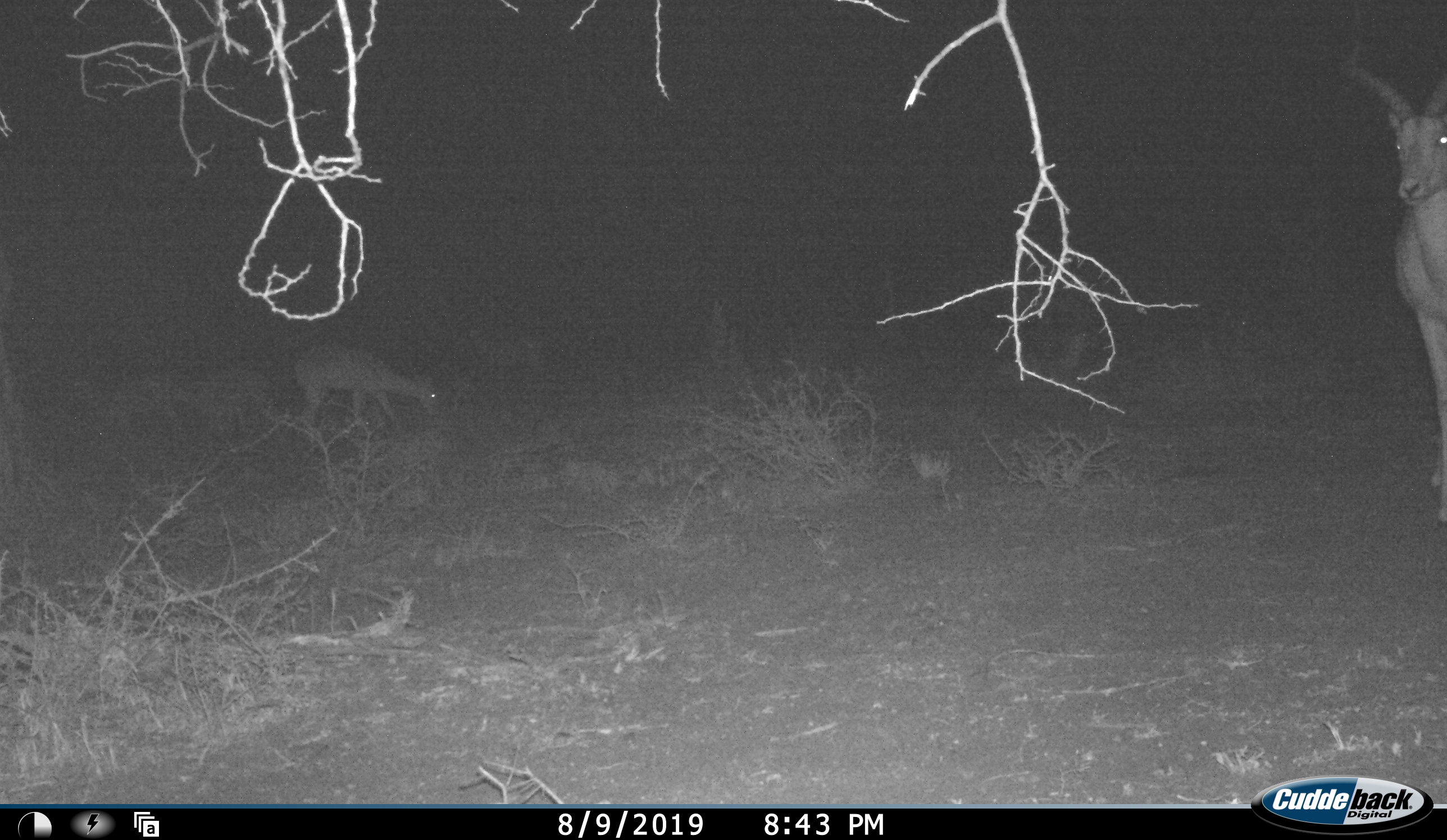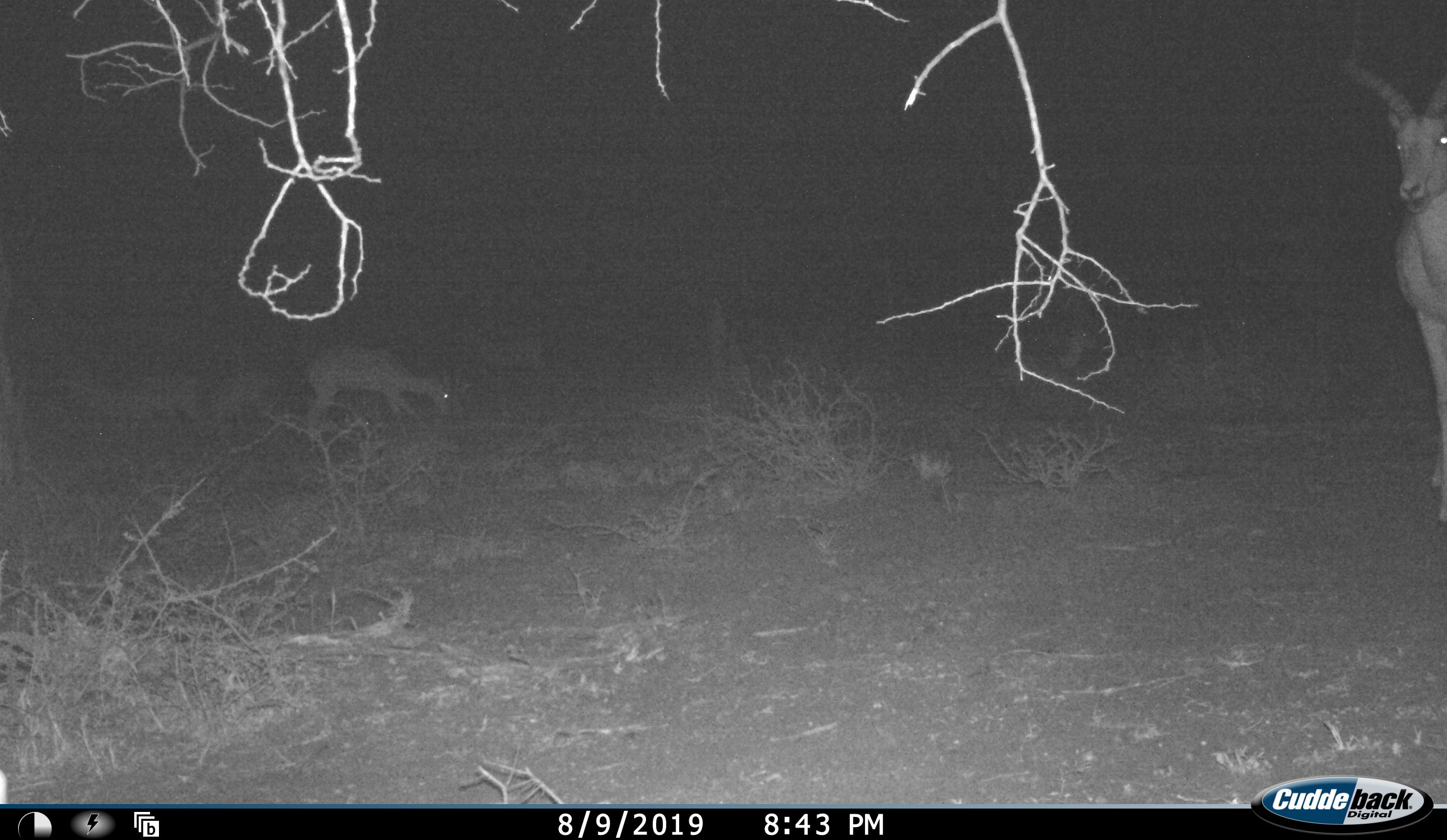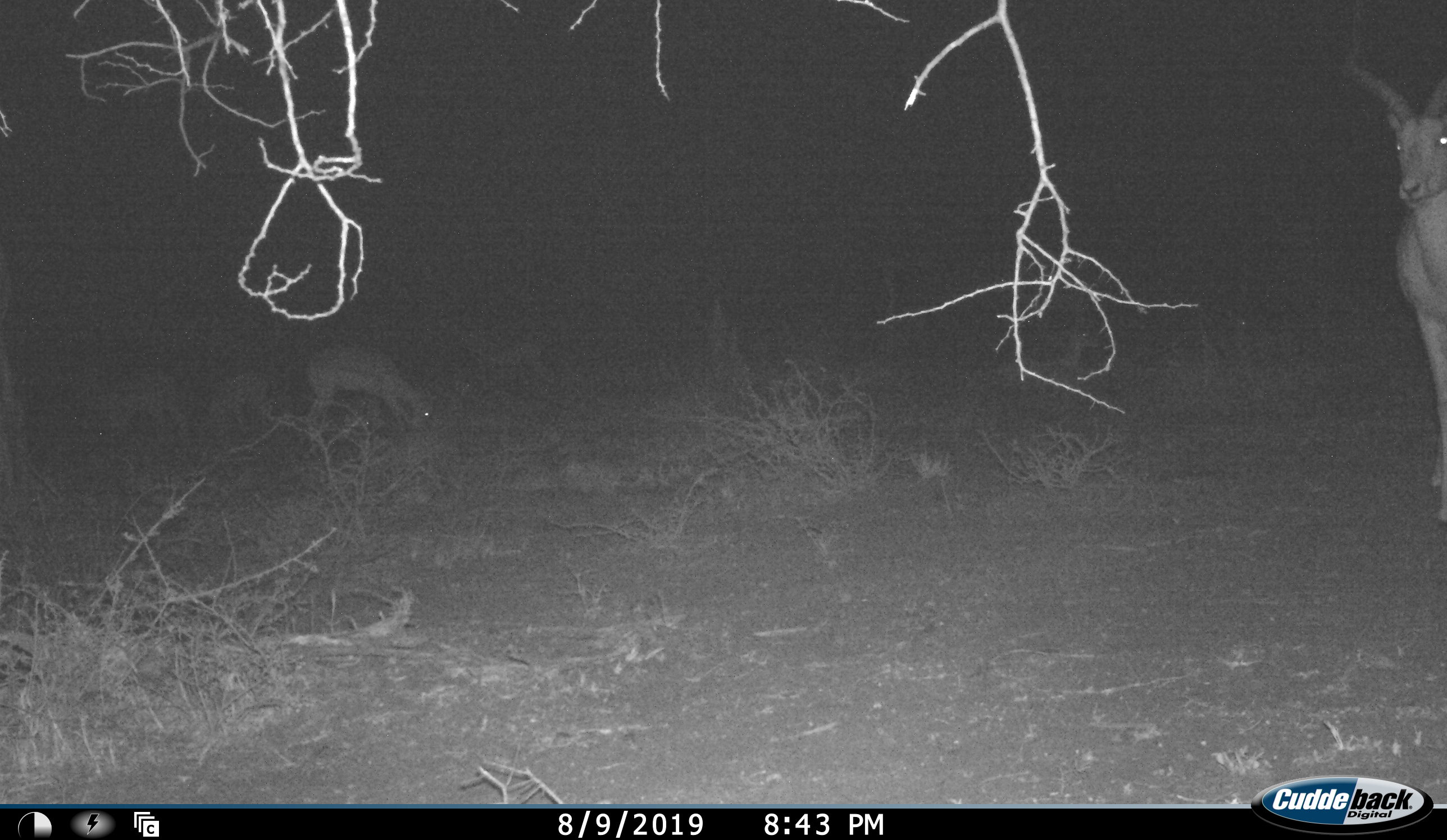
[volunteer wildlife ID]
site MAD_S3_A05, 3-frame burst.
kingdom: Animalia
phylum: Chordata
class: Mammalia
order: Artiodactyla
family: Bovidae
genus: Aepyceros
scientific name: Aepyceros melampus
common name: impala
Impala (Aepyceros melampus), count 5. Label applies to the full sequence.